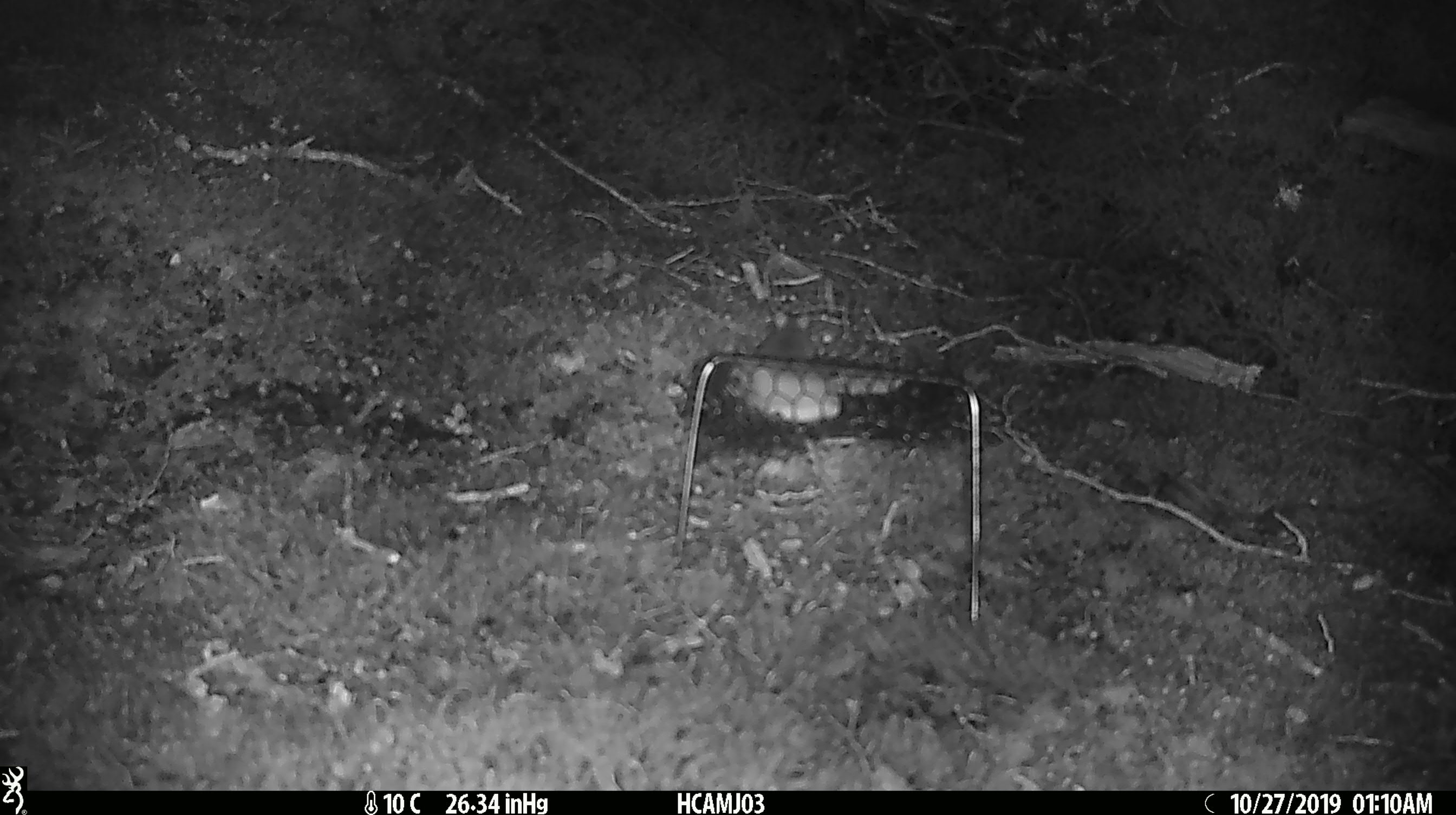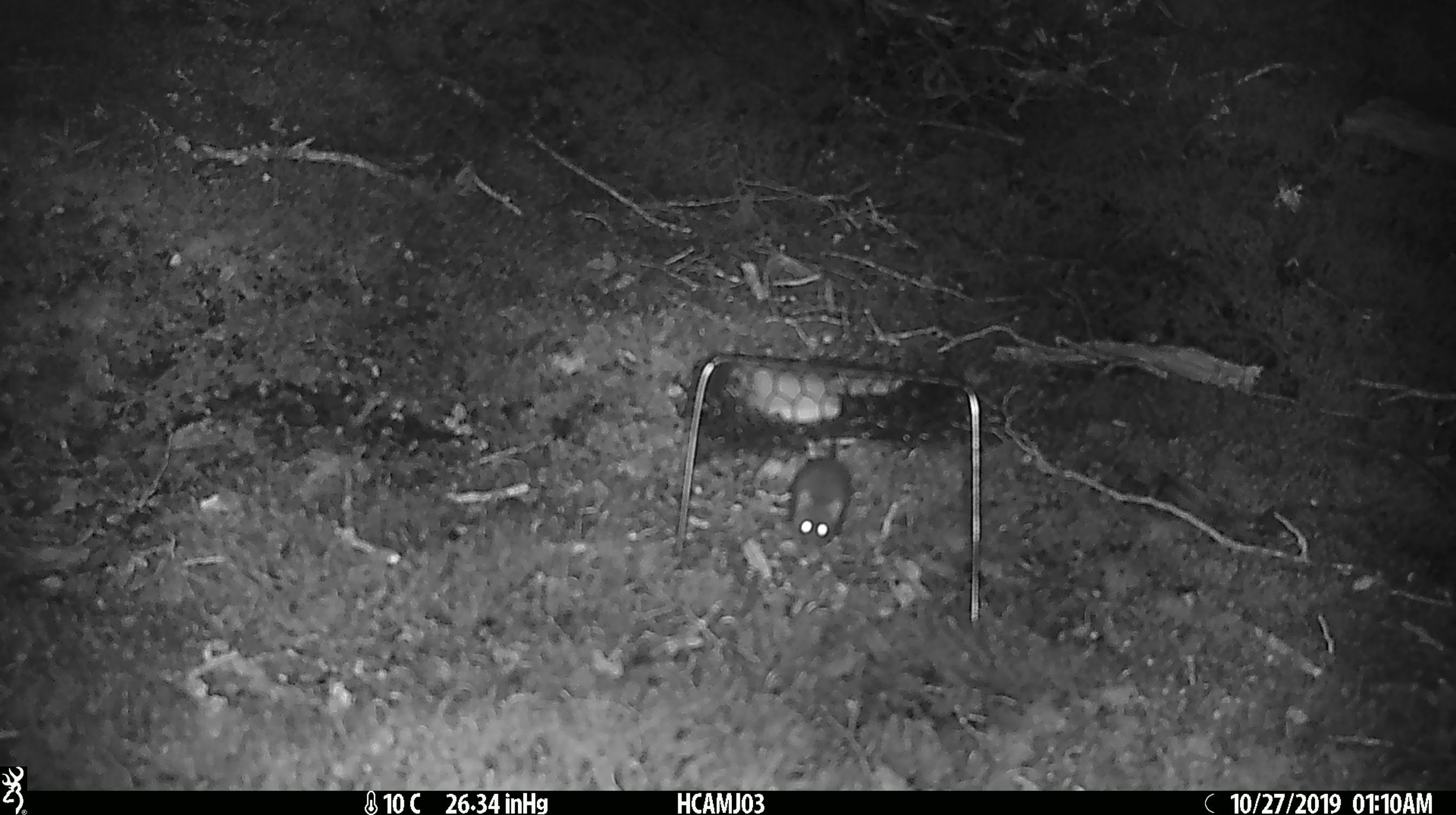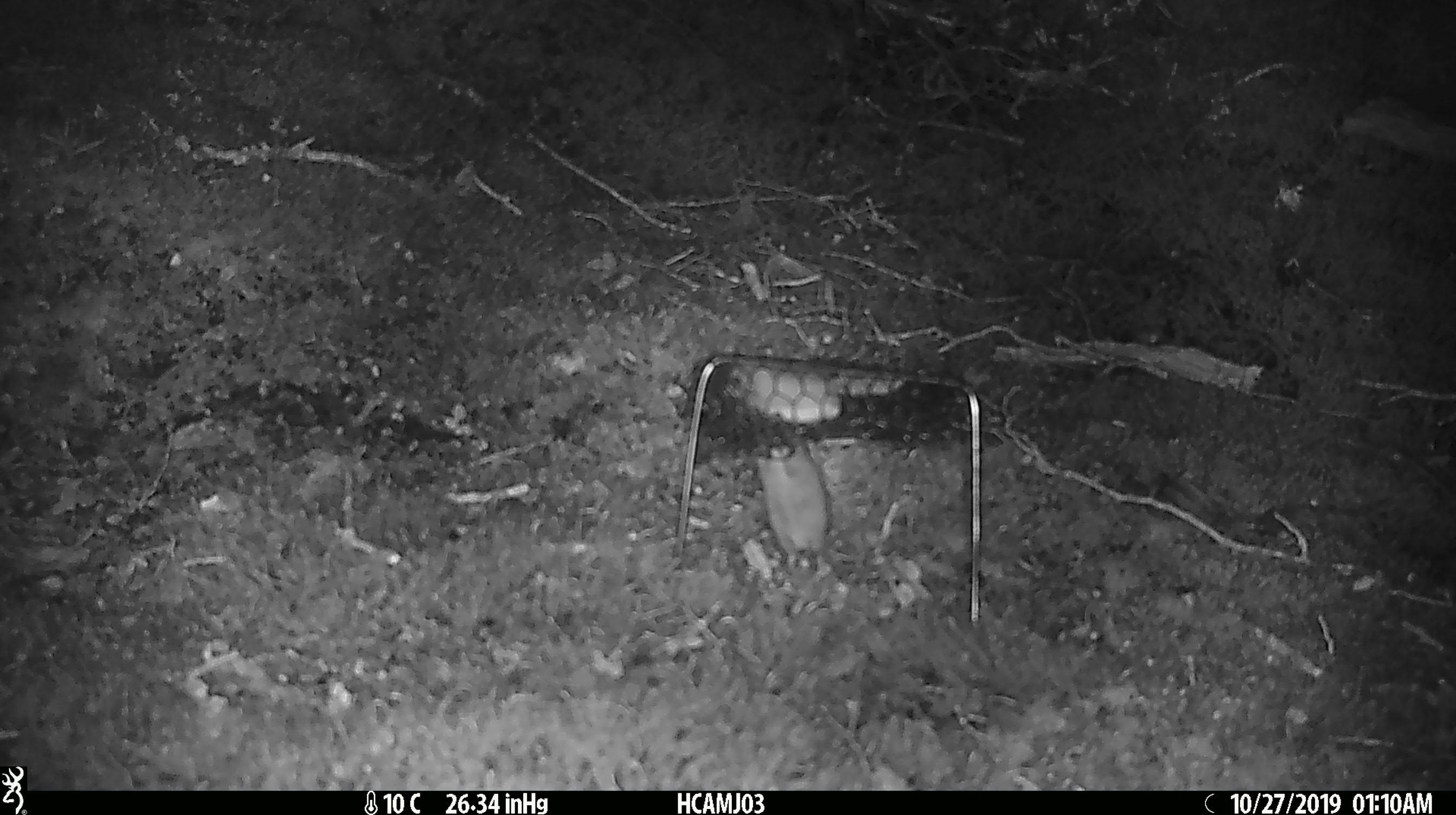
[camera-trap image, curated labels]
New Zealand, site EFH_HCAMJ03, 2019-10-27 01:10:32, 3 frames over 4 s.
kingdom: Animalia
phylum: Chordata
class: Mammalia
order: Rodentia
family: Muridae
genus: Mus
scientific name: Mus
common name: mouse